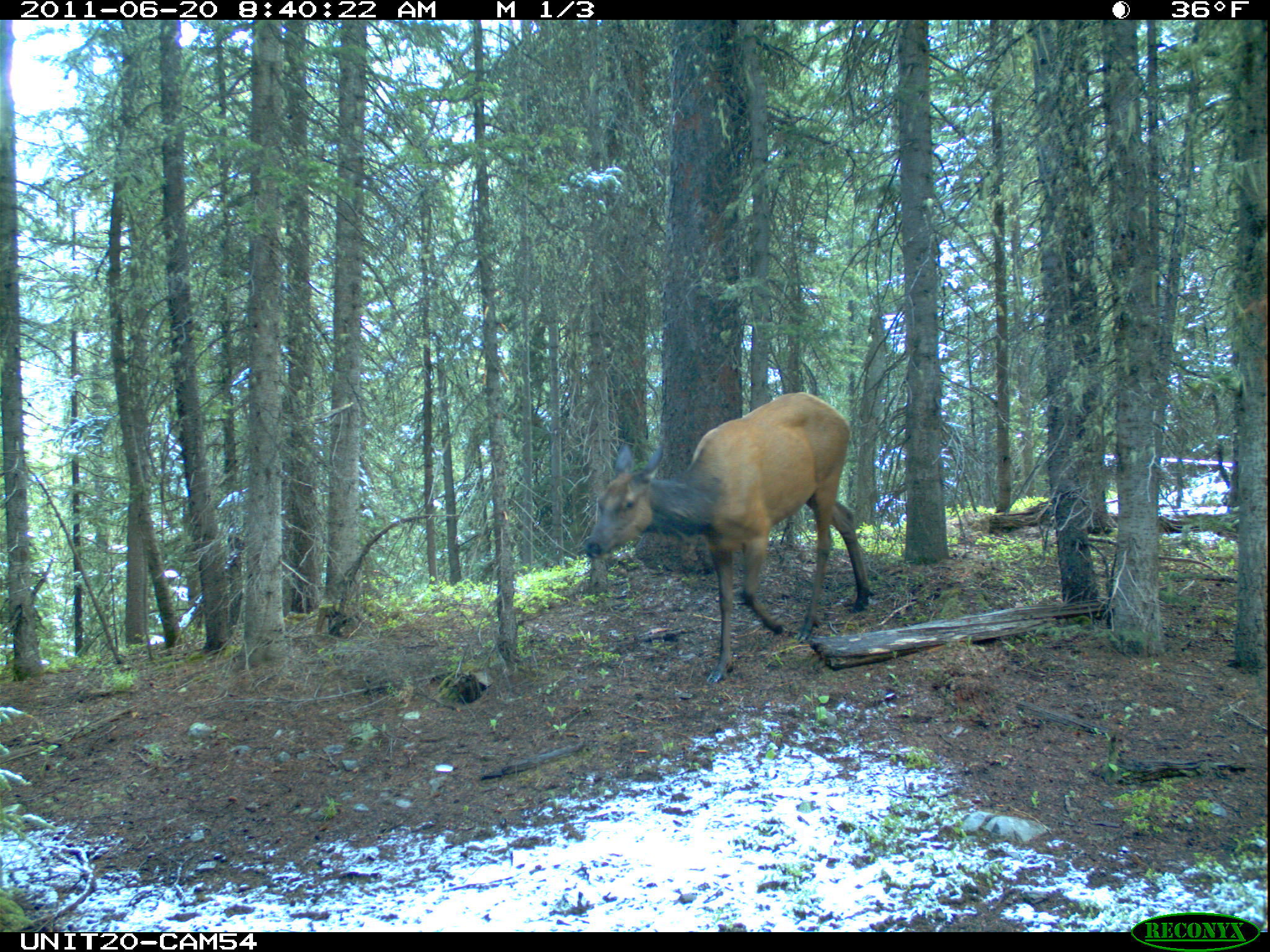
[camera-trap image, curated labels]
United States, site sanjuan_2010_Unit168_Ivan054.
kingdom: Animalia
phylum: Chordata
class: Mammalia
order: Artiodactyla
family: Cervidae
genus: Cervus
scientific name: Cervus elaphus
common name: red deer